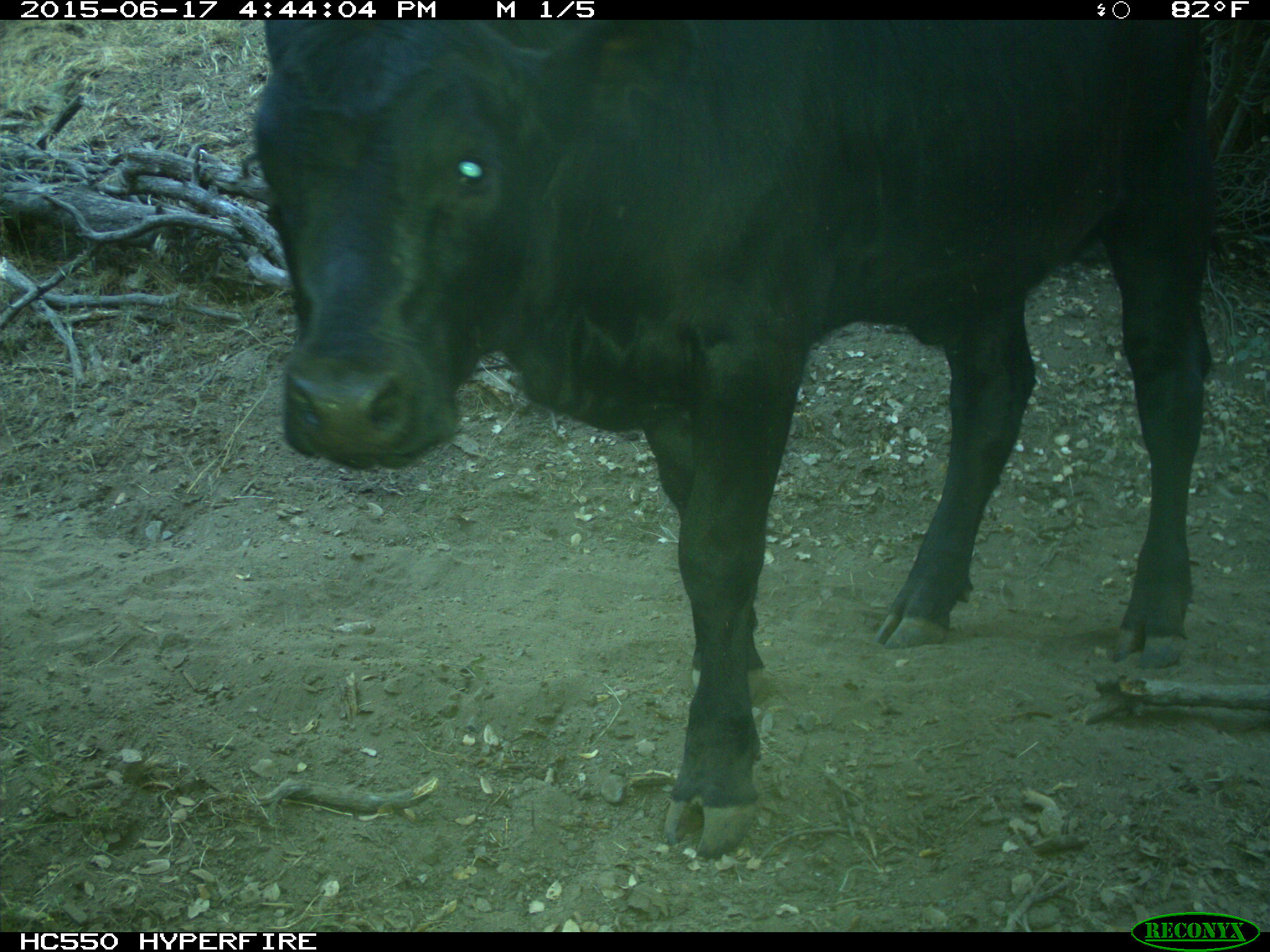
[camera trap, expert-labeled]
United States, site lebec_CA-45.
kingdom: Animalia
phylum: Chordata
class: Mammalia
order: Artiodactyla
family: Bovidae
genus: Bos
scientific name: Bos taurus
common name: domestic cow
Bos taurus (domestic cow).